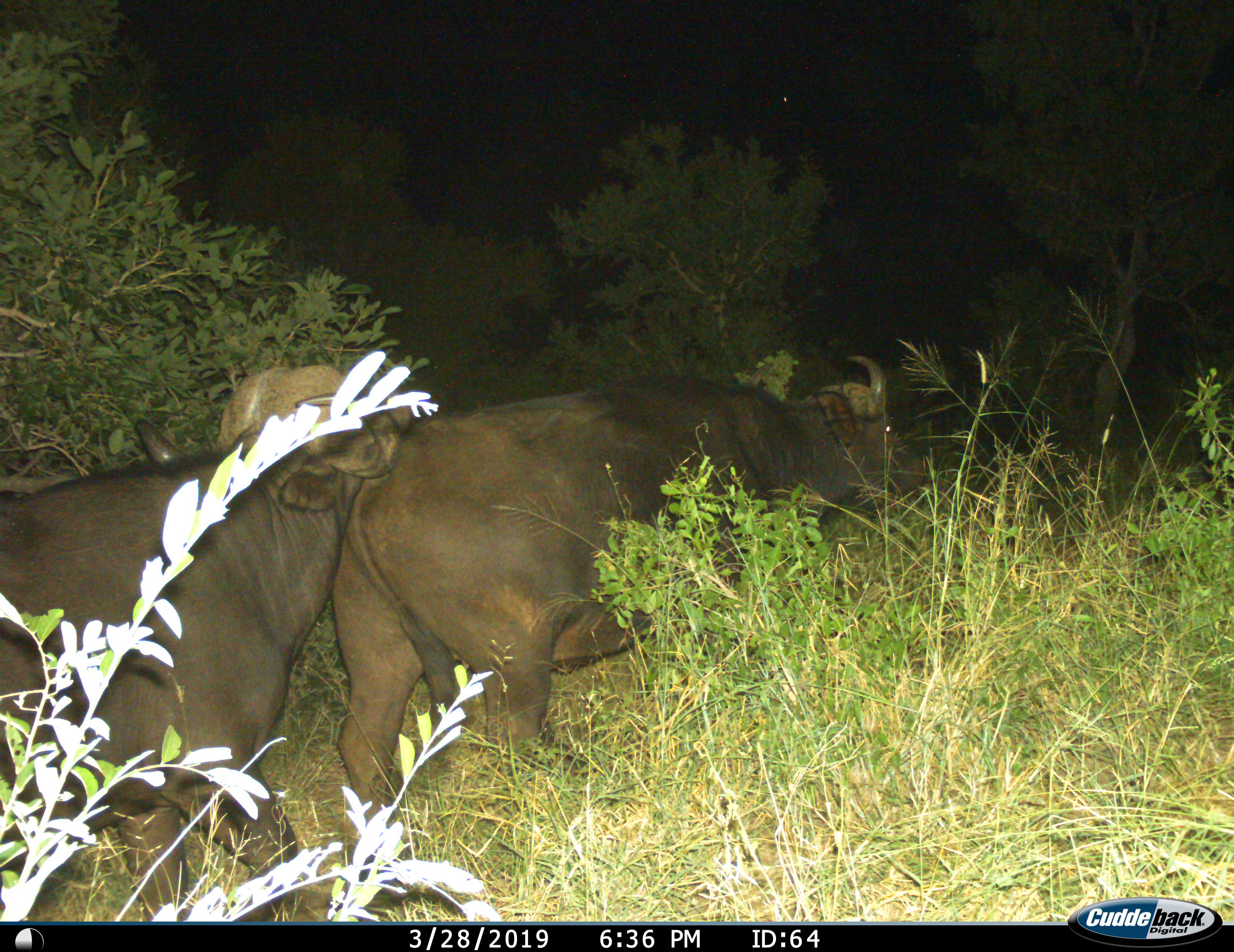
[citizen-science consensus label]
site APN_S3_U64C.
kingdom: Animalia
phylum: Chordata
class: Mammalia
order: Artiodactyla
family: Bovidae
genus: Syncerus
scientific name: Syncerus caffer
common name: african buffalo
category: buffalo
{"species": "buffalo (african buffalo) (Syncerus caffer)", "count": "2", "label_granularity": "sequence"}